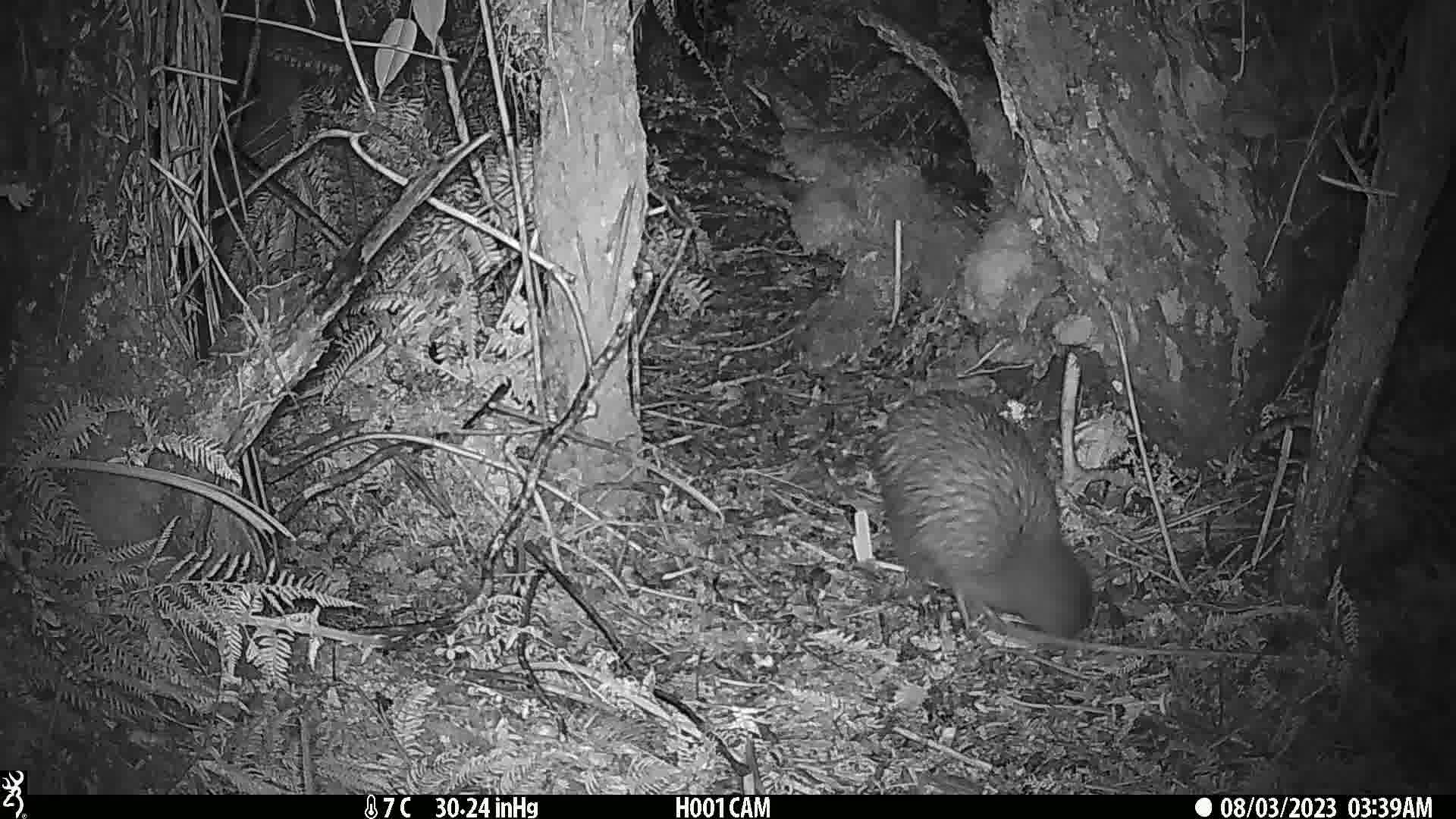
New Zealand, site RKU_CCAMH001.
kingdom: Animalia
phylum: Chordata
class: Aves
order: Apterygiformes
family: Apterygidae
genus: Apteryx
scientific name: Apteryx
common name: kiwi